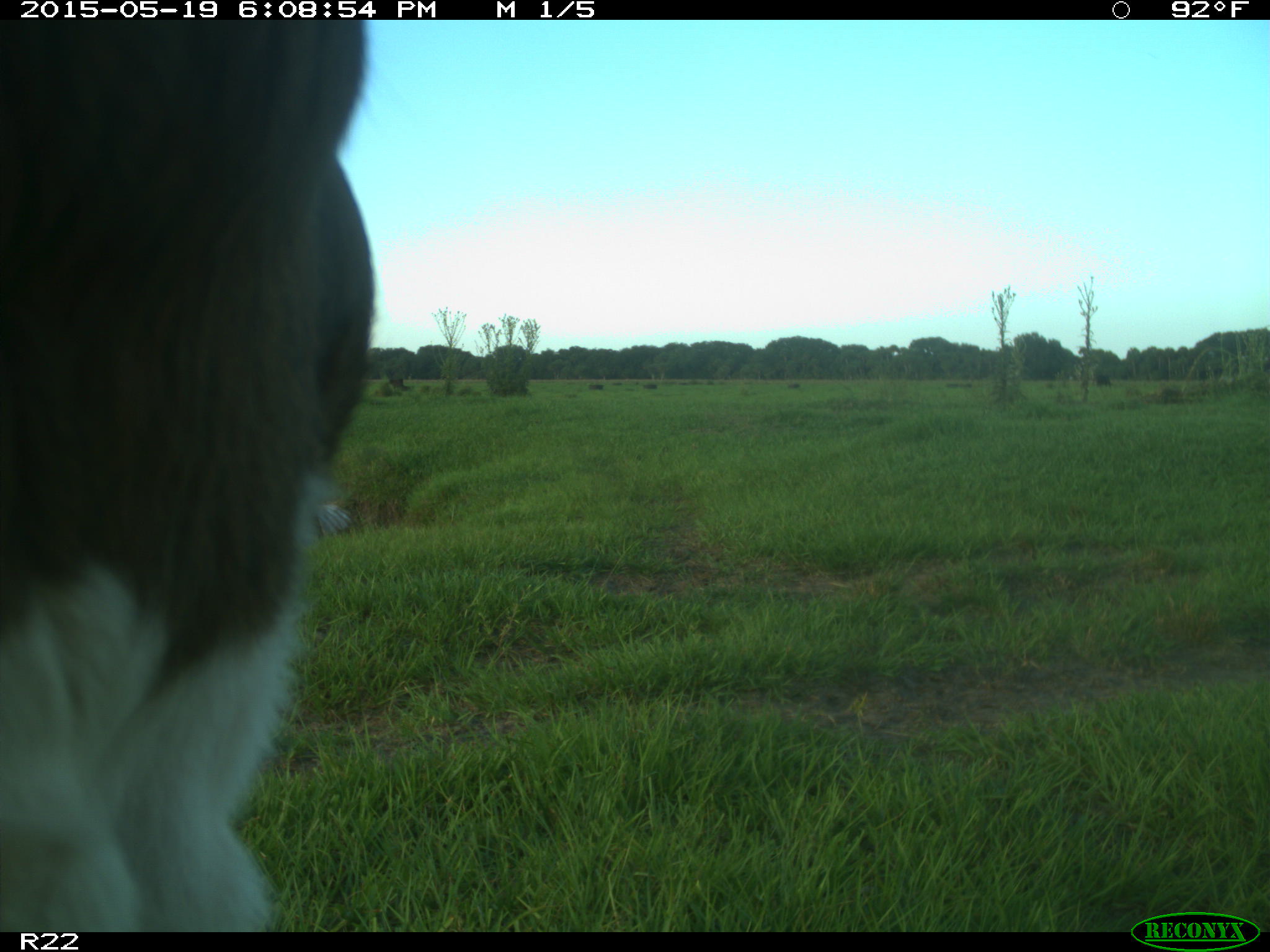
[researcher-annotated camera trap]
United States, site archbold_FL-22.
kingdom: Animalia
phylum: Chordata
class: Mammalia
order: Artiodactyla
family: Bovidae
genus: Bos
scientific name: Bos taurus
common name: domestic cow